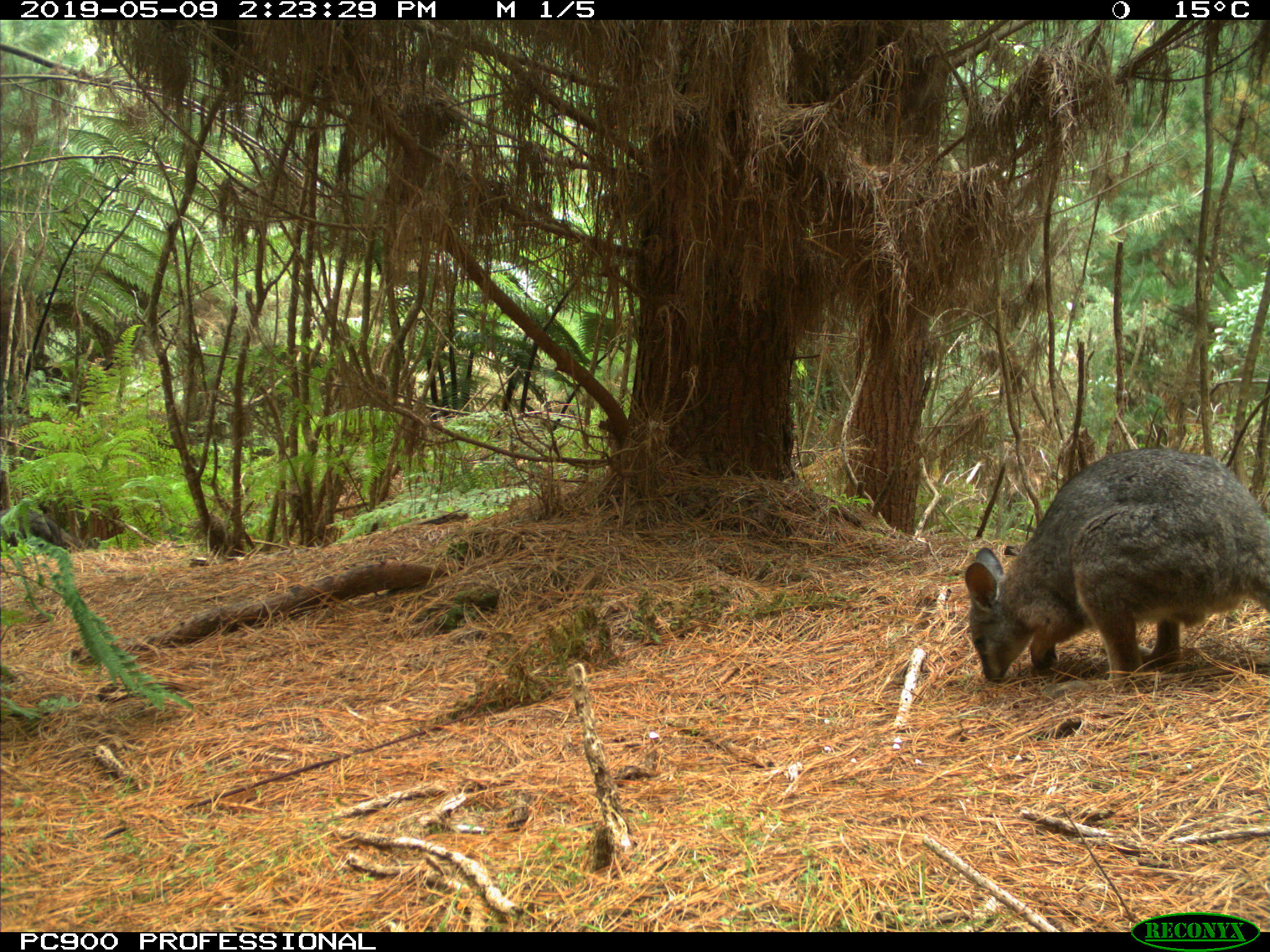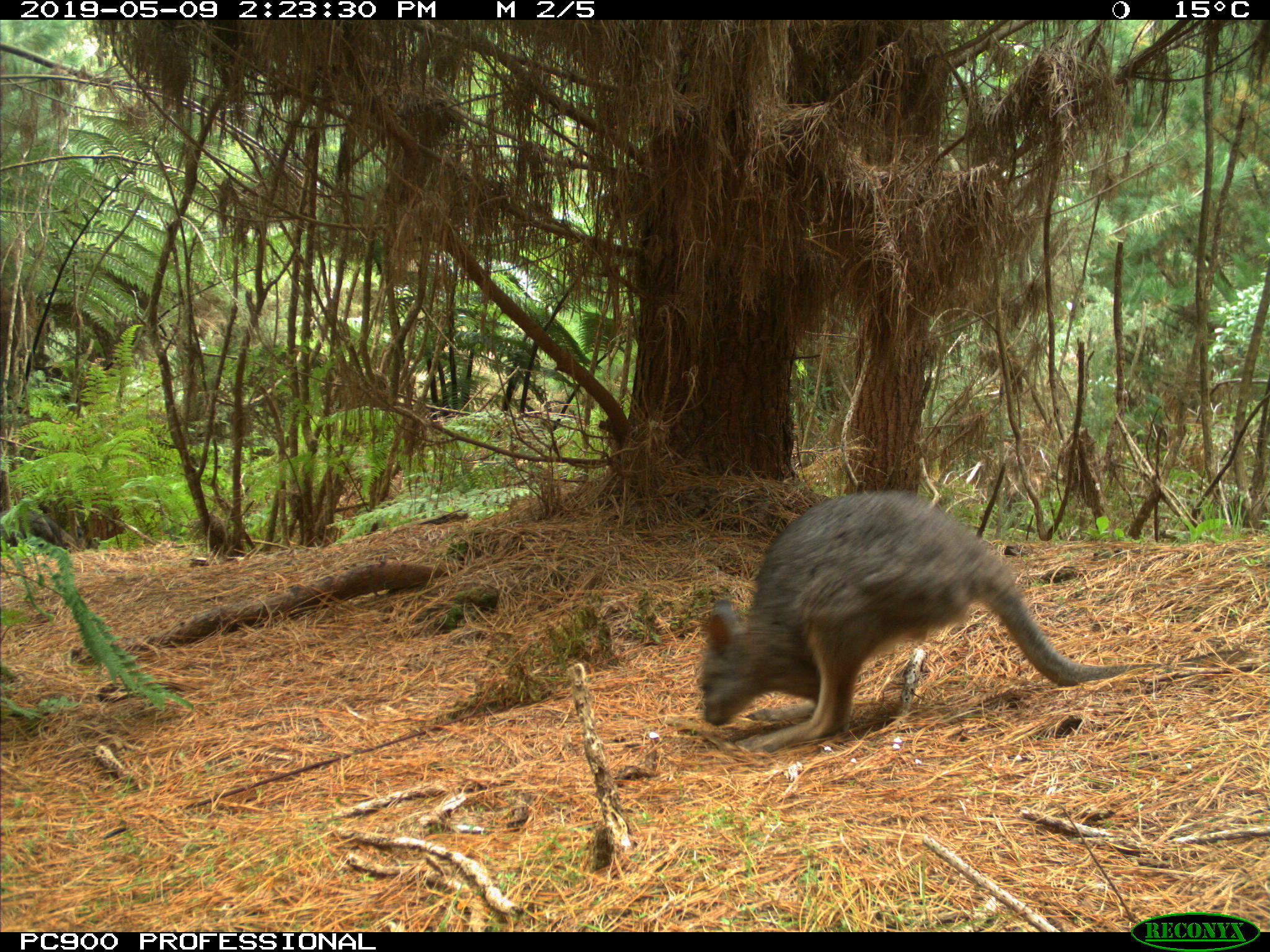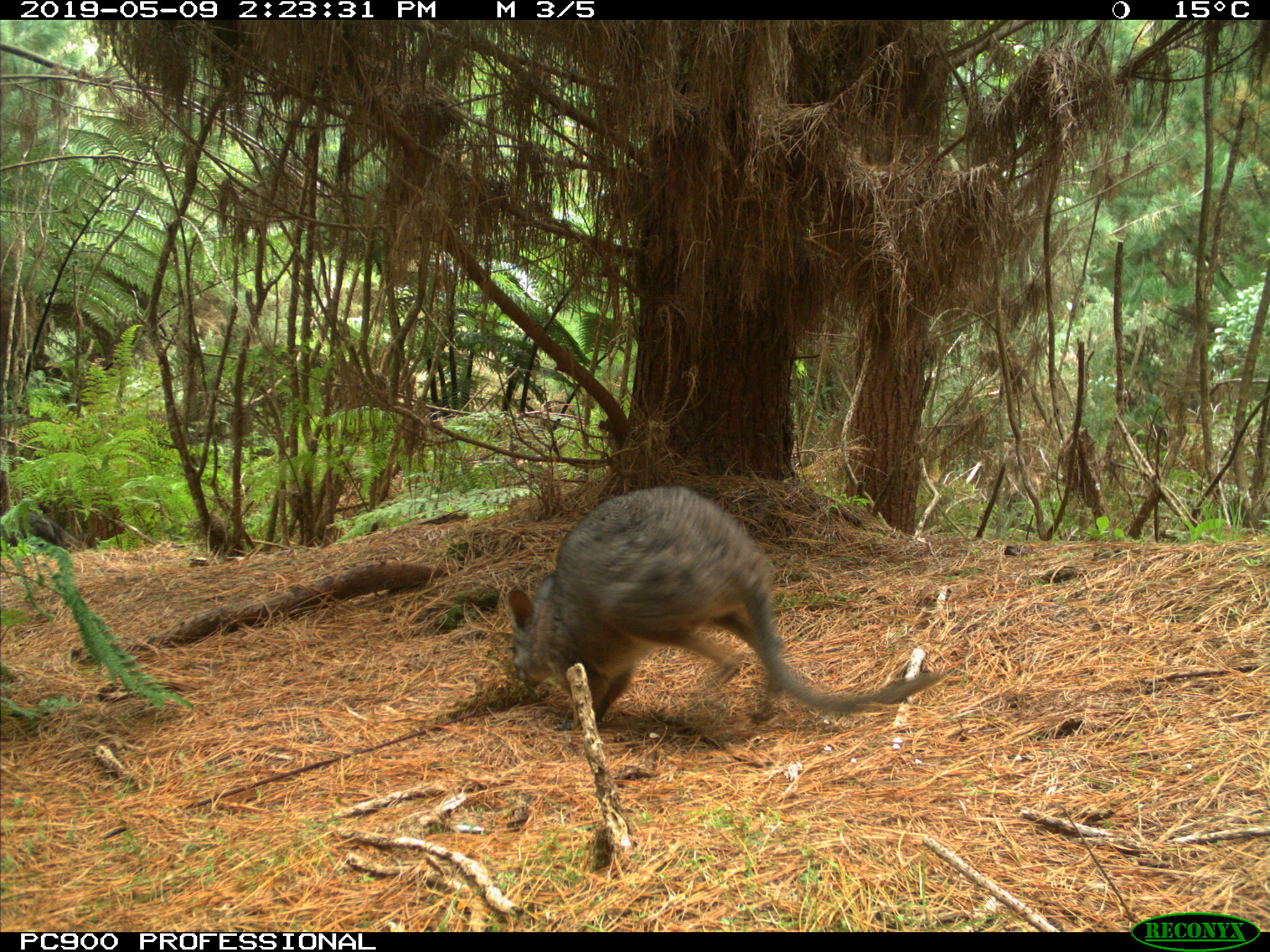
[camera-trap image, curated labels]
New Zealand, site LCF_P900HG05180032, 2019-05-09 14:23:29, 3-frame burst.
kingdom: Animalia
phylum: Chordata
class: Mammalia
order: Diprotodontia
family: Macropodidae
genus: Notamacropus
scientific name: Notamacropus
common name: wallaby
Wallaby (Notamacropus).